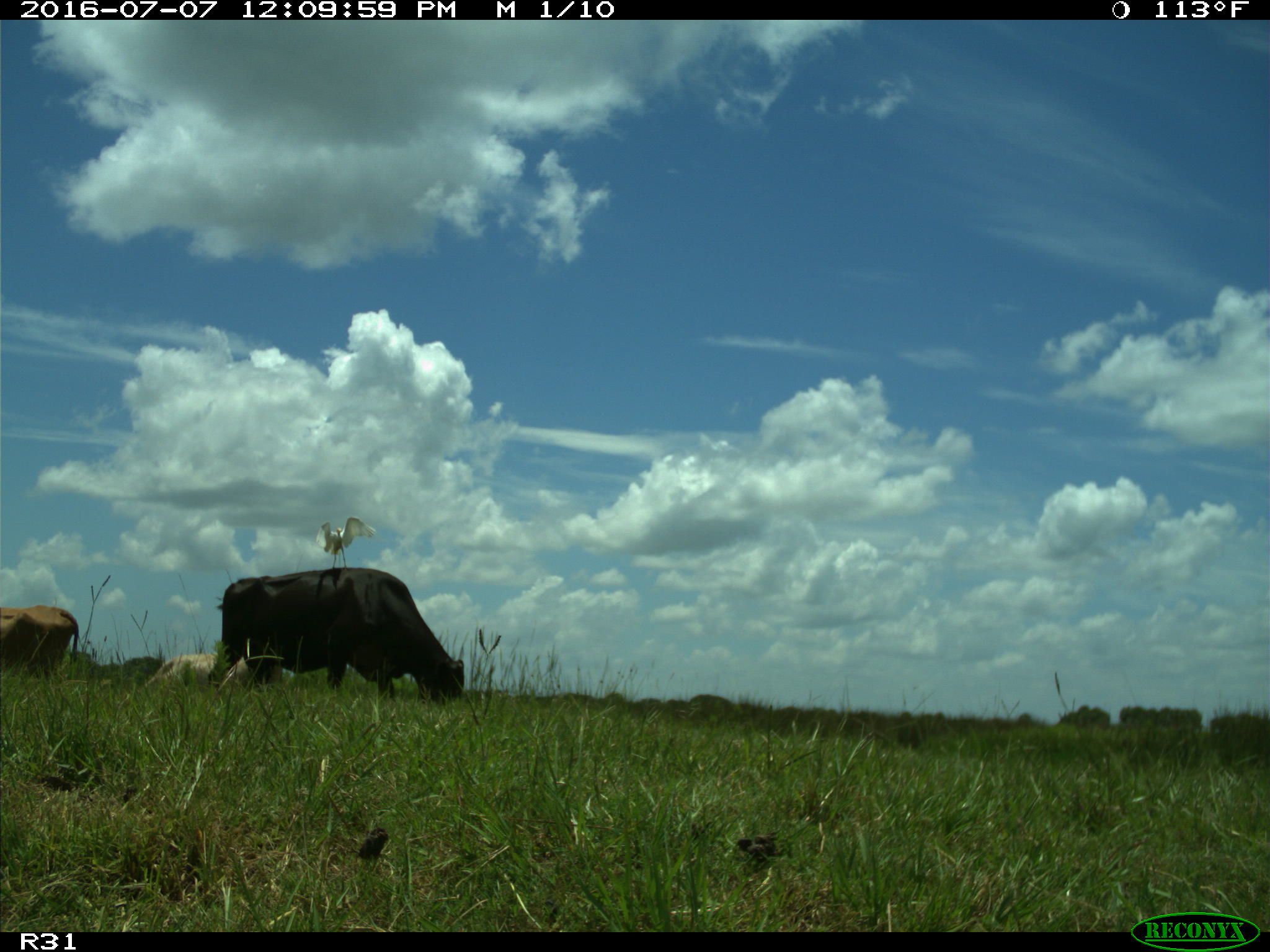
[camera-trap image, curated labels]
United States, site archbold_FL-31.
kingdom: Animalia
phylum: Chordata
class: Mammalia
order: Artiodactyla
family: Bovidae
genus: Bos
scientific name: Bos taurus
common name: domestic cow